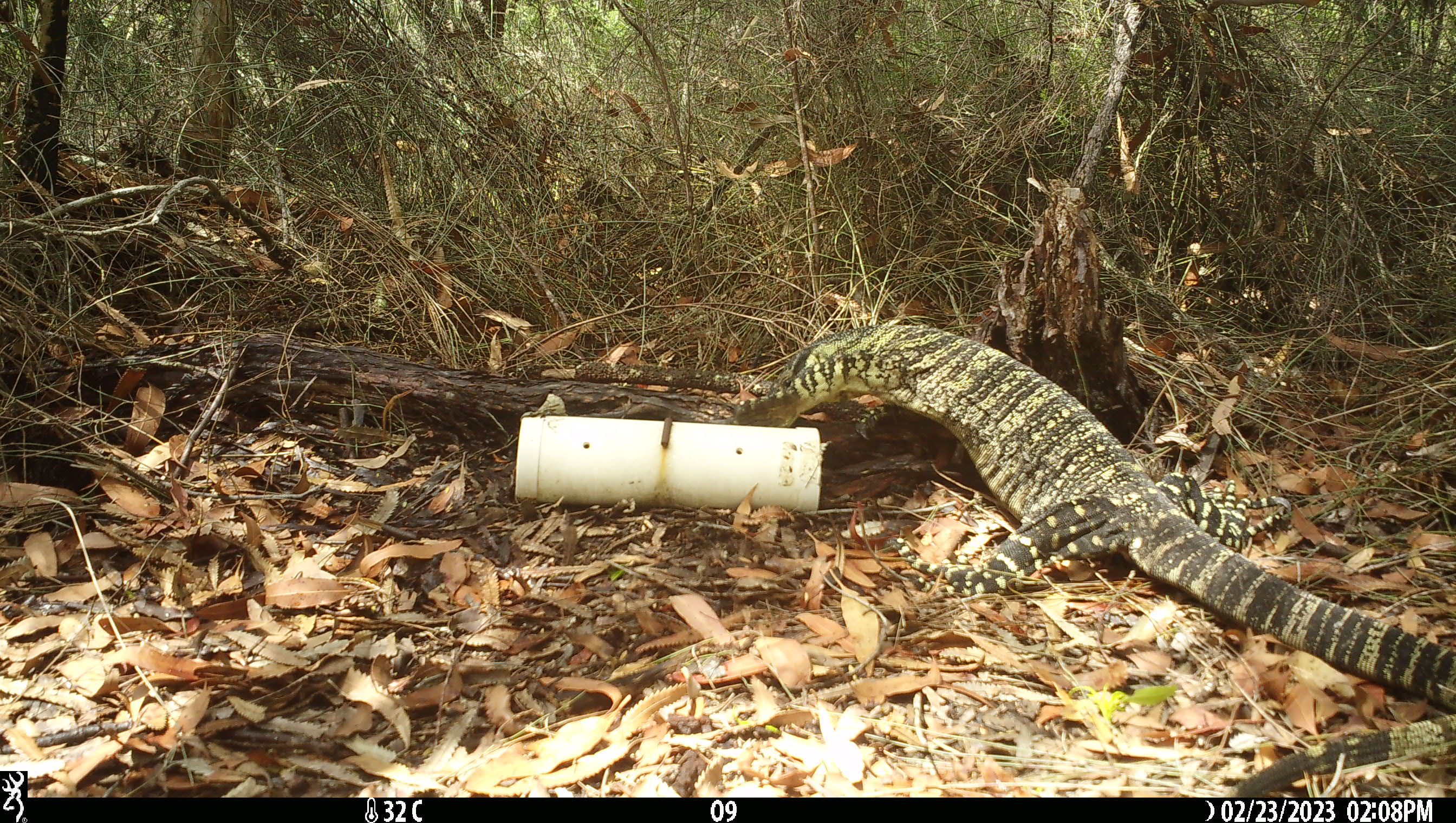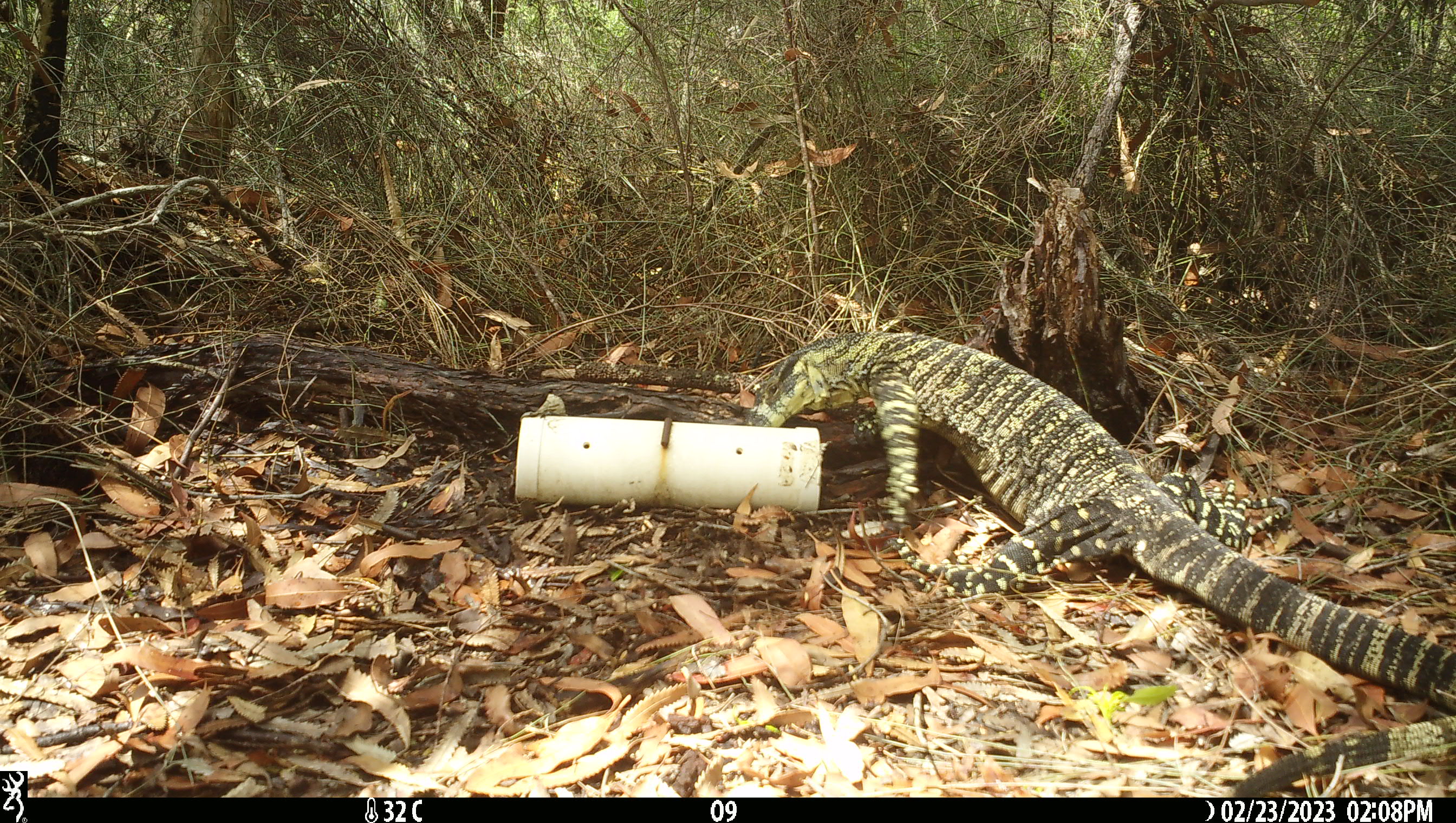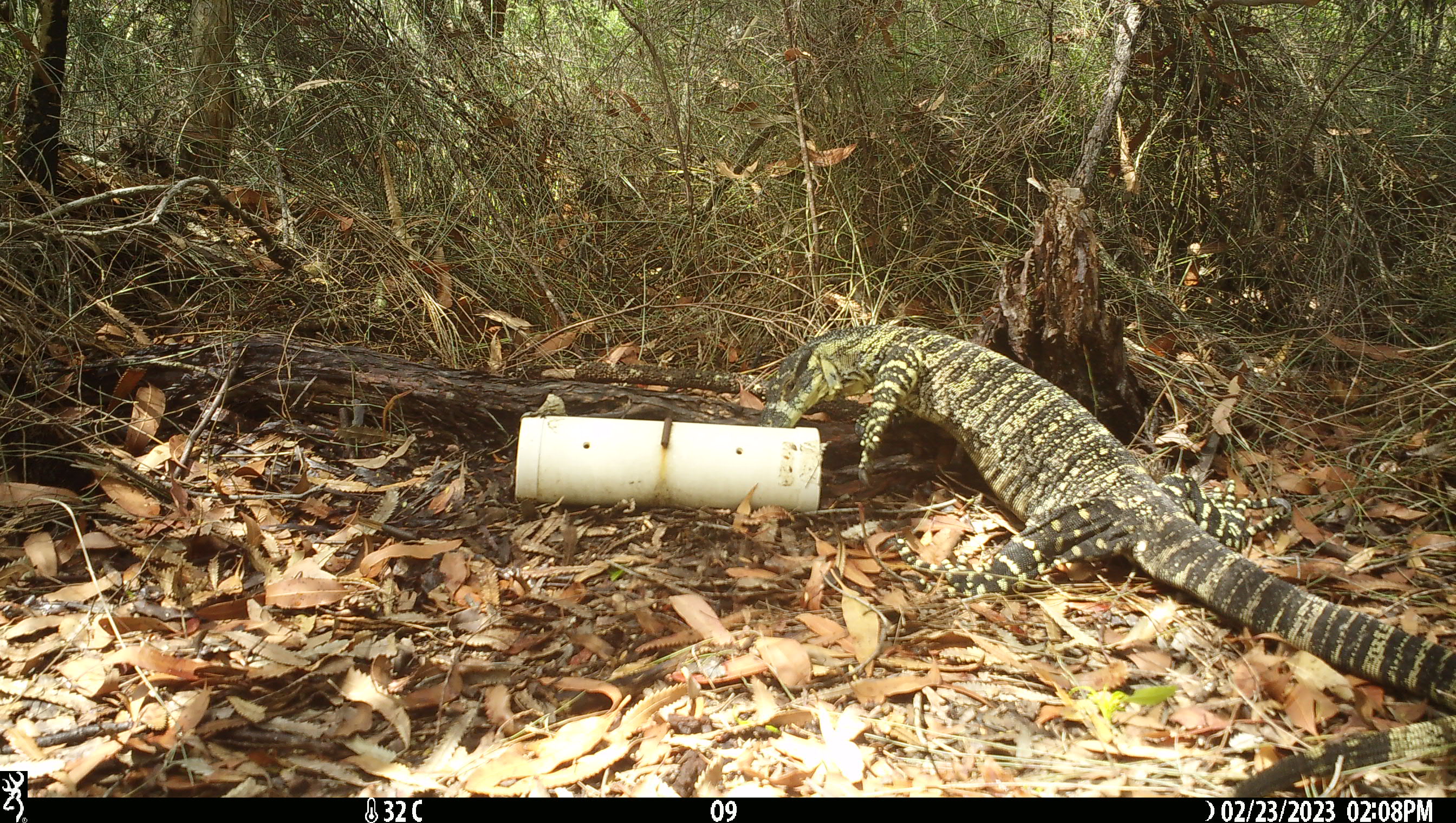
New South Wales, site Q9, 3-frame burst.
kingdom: Animalia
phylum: Chordata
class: Reptilia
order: Squamata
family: Varanidae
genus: Varanus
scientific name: Varanus varius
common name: lace monitor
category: goanna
Goanna (lace monitor) (Varanus varius).